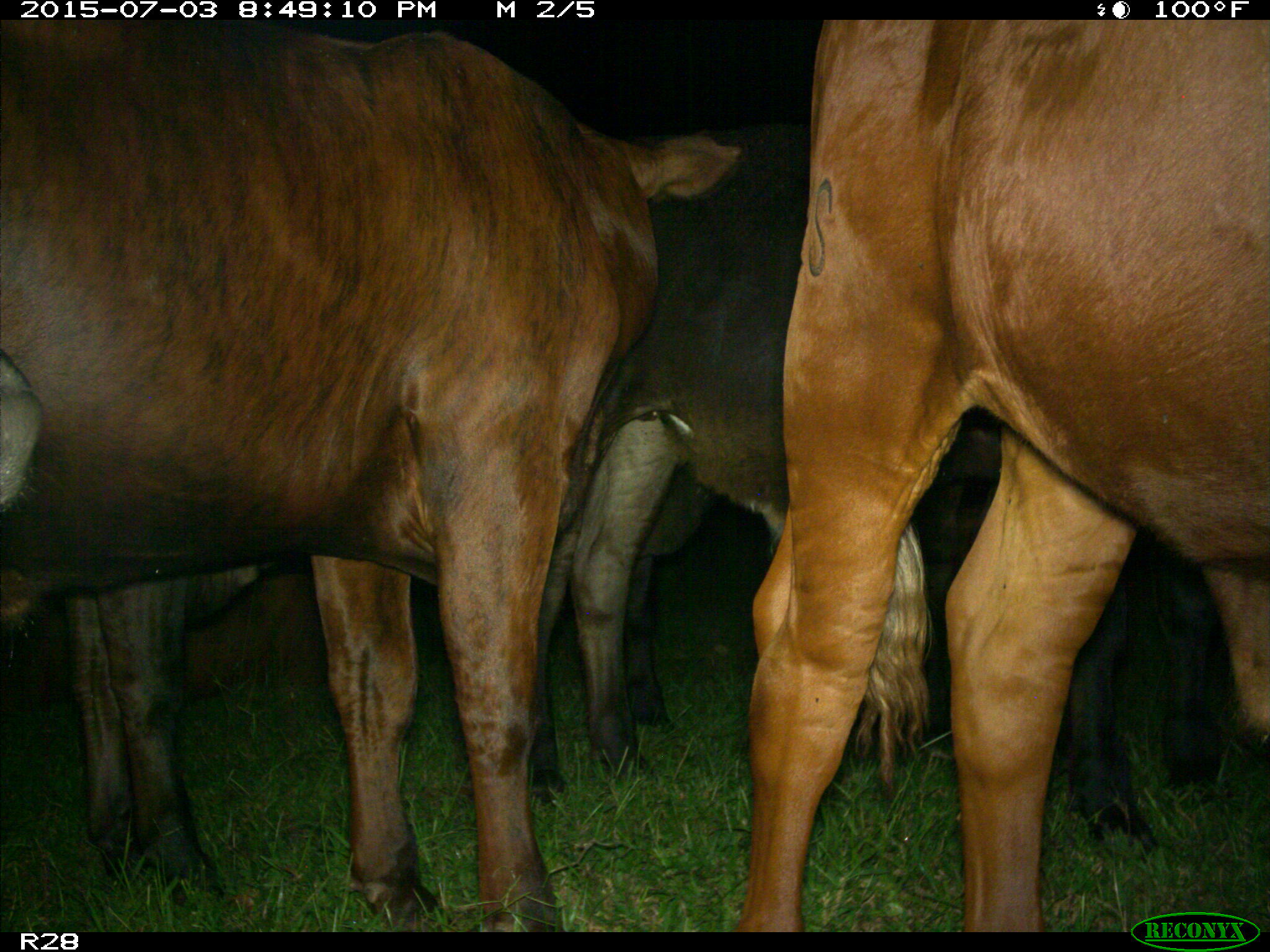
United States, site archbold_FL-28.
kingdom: Animalia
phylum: Chordata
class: Mammalia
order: Artiodactyla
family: Bovidae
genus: Bos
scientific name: Bos taurus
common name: domestic cow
Bos taurus (domestic cow).